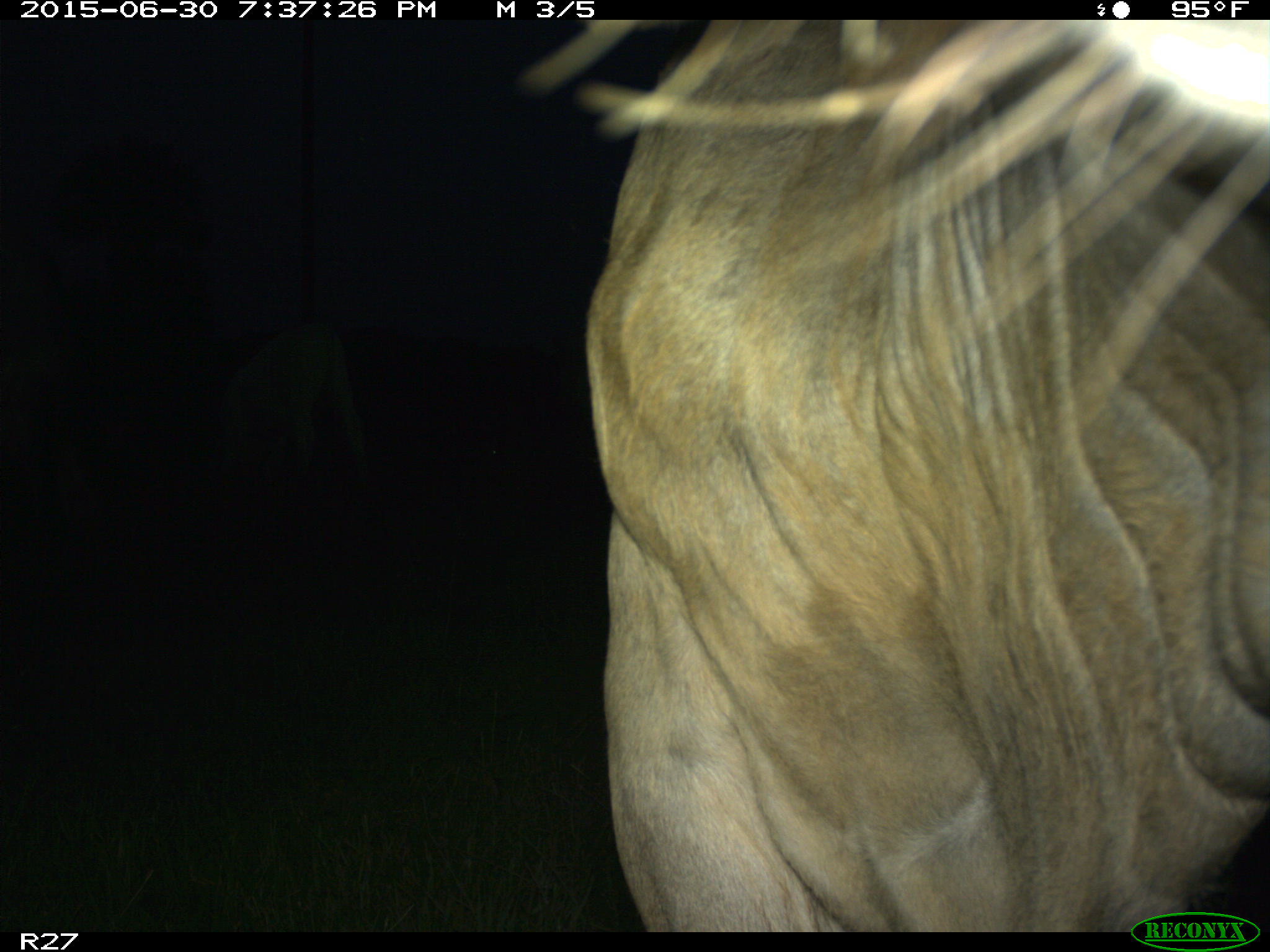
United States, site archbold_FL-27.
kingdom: Animalia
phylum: Chordata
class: Mammalia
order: Artiodactyla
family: Bovidae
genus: Bos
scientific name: Bos taurus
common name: domestic cow